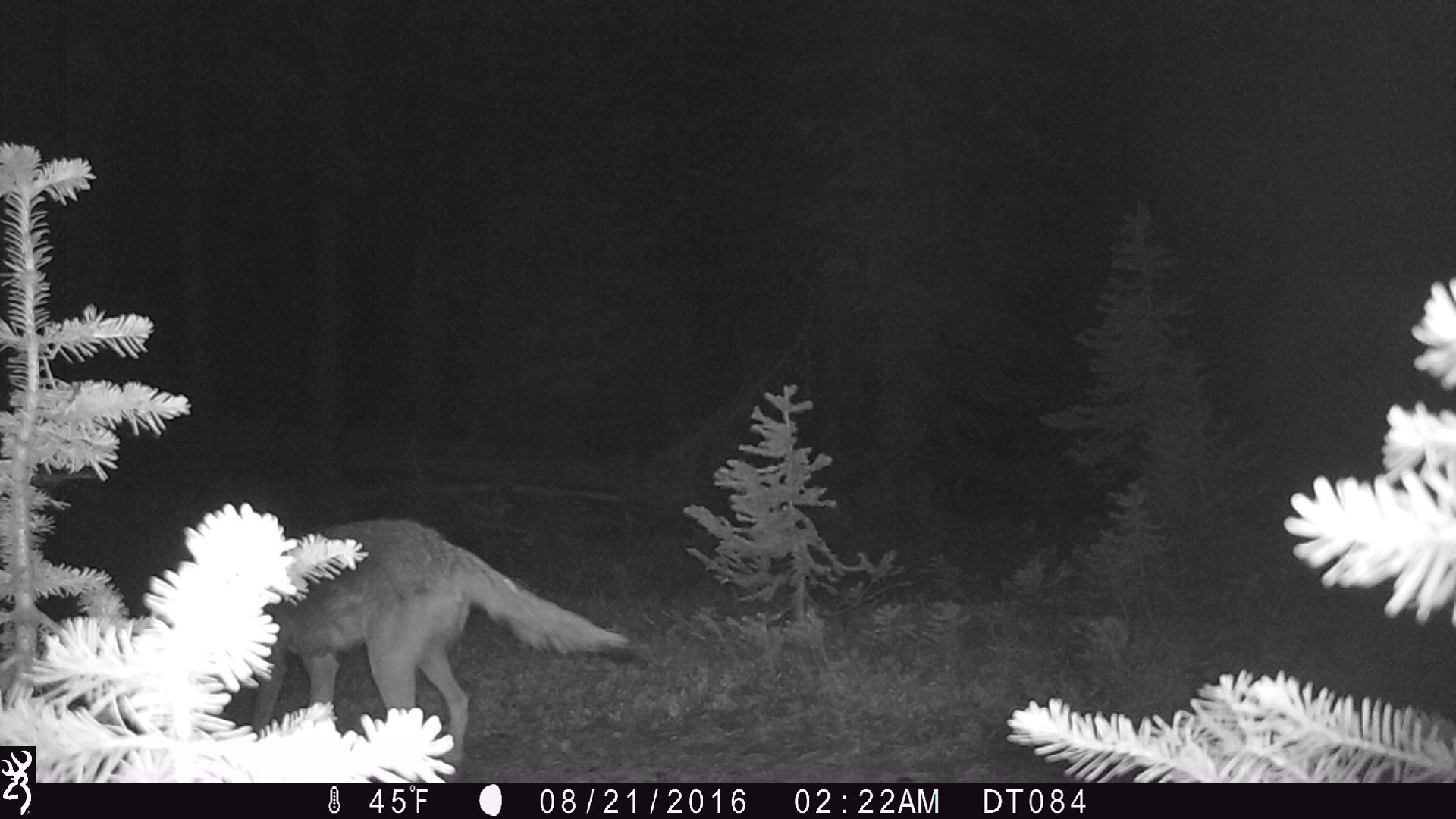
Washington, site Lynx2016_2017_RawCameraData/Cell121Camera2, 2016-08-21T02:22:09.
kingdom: Animalia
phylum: Chordata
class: Mammalia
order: Carnivora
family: Canidae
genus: Canis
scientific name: Canis latrans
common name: coyote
Canis latrans (coyote). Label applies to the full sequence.